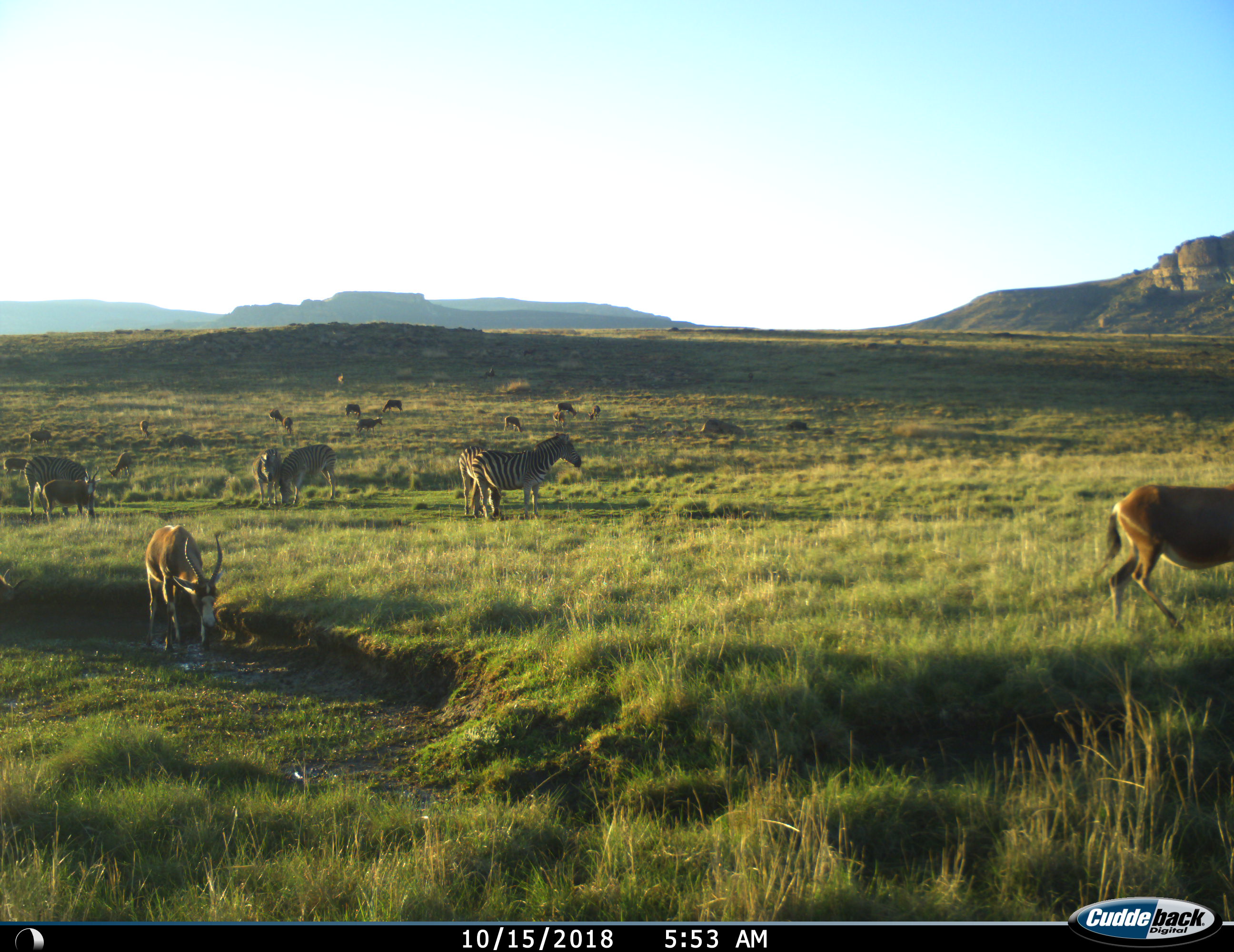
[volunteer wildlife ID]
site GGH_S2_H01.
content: unidentified animal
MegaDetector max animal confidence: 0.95